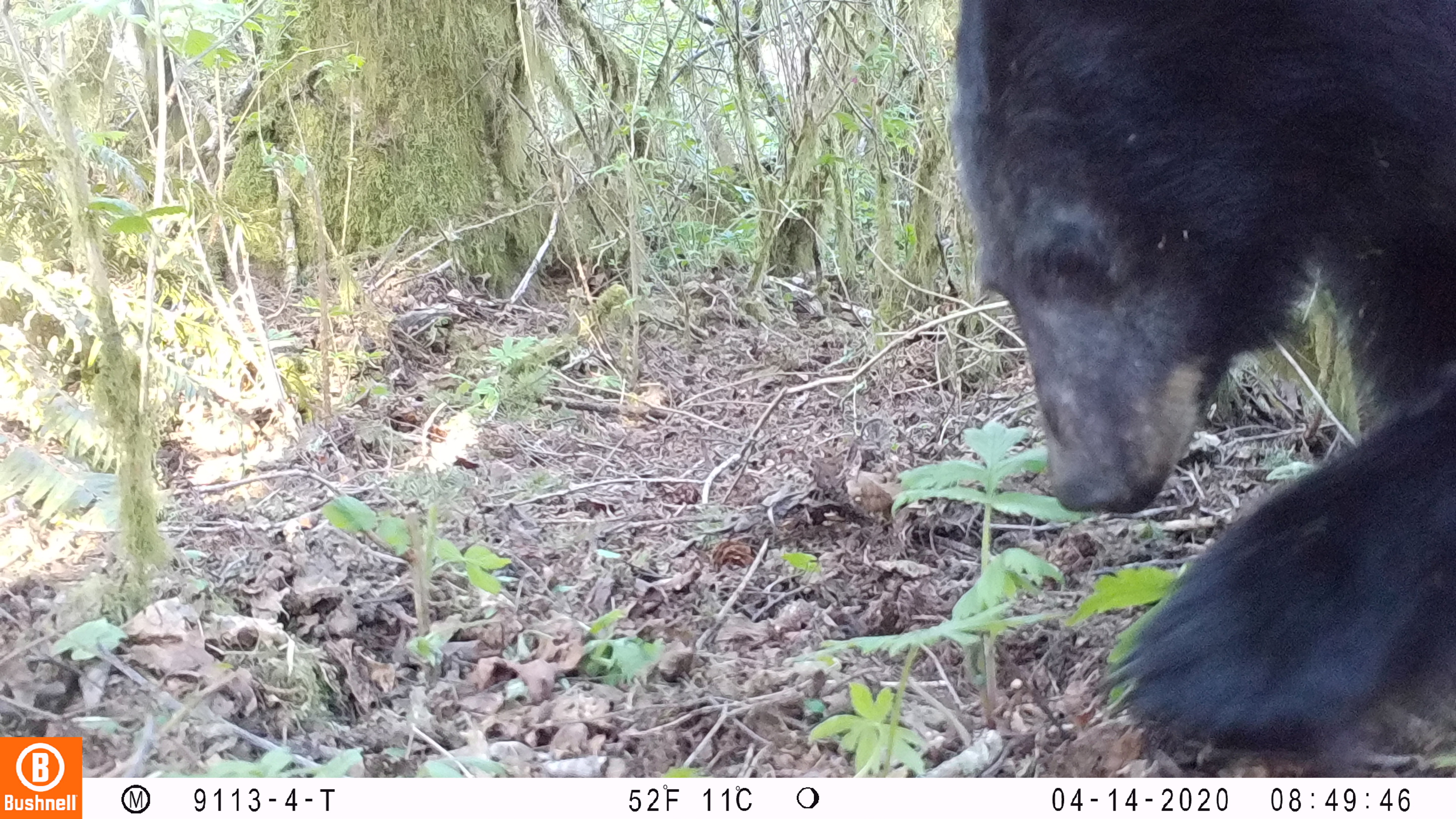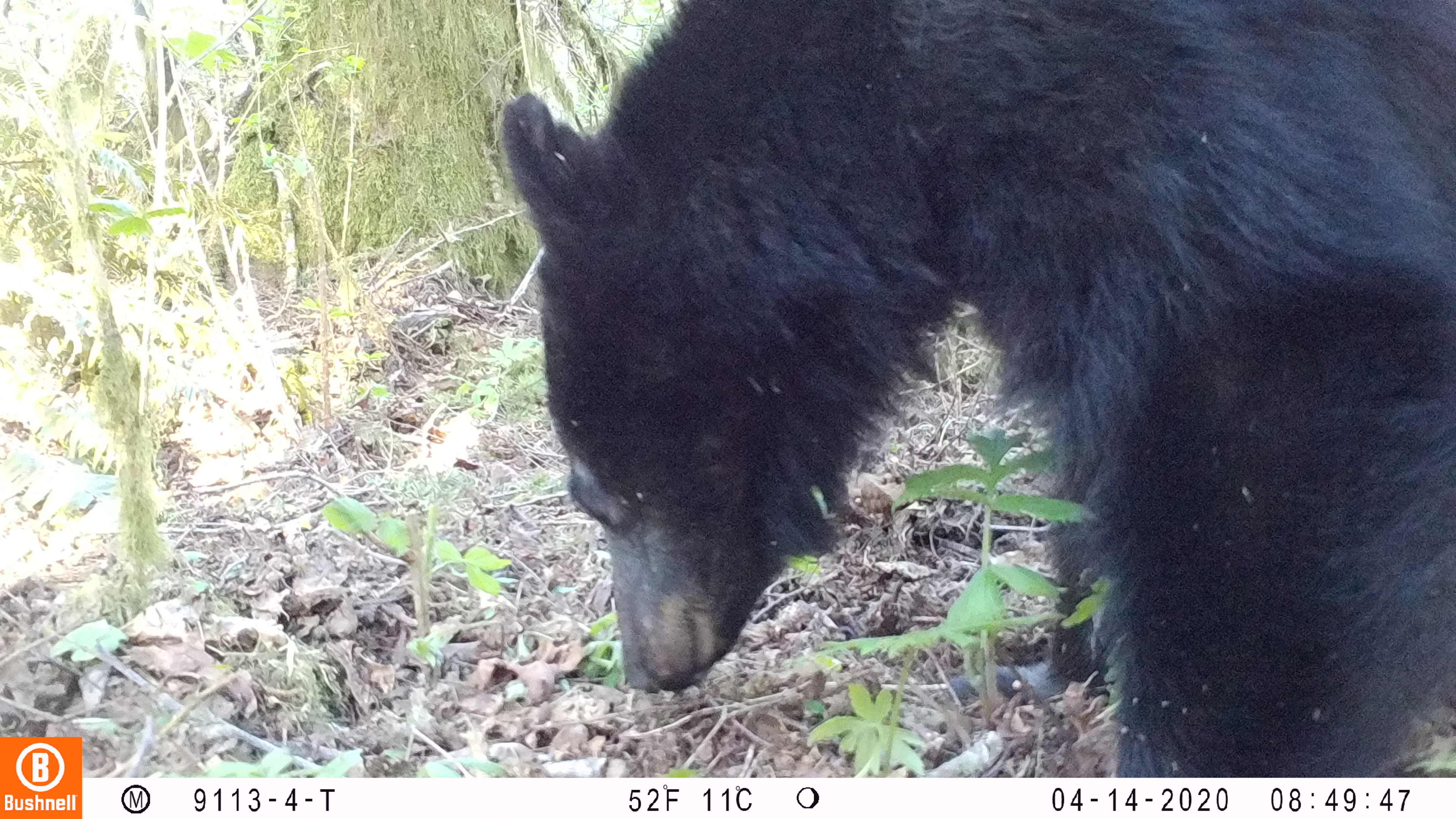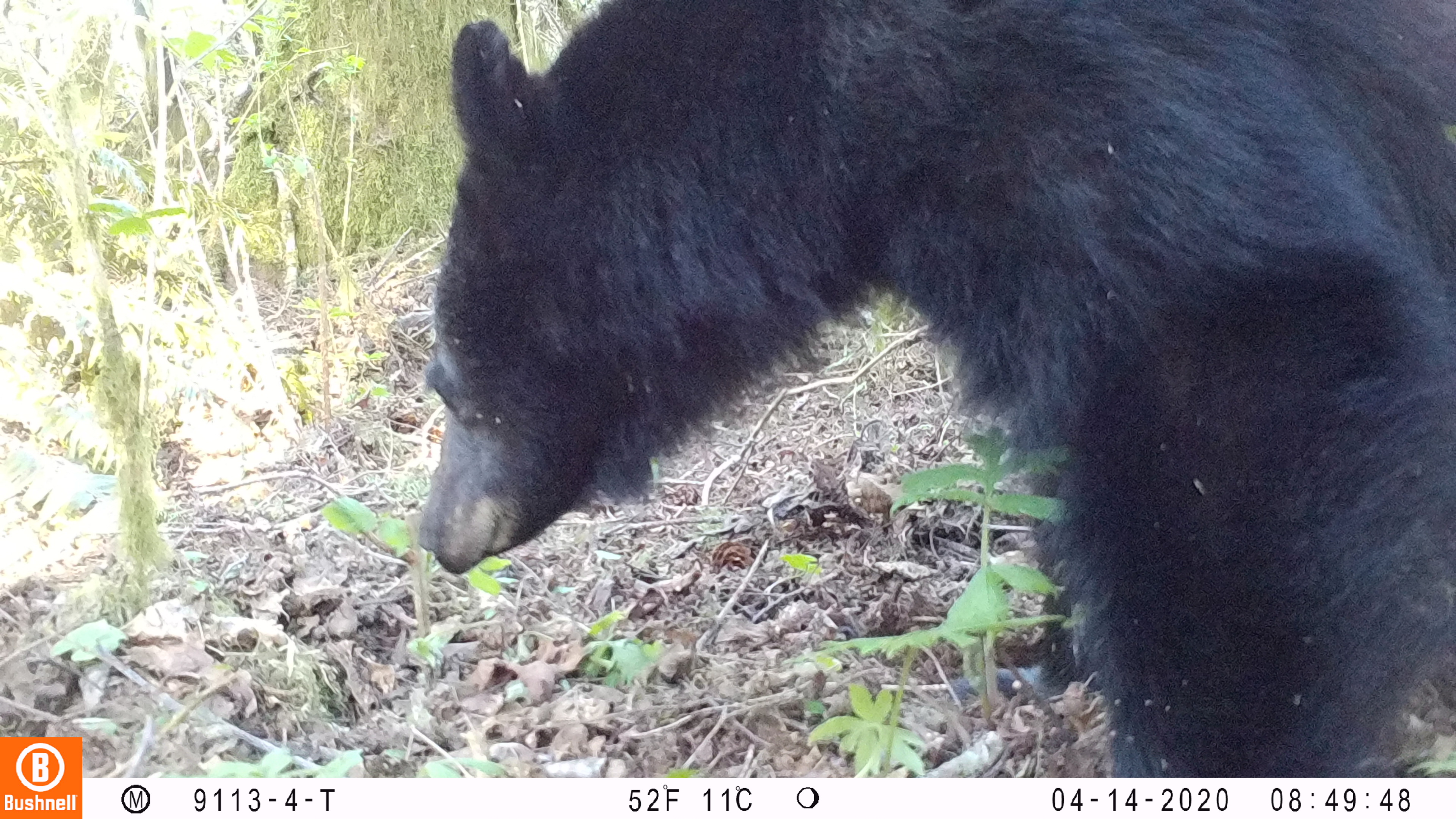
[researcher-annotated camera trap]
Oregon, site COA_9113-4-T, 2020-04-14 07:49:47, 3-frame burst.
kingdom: Animalia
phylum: Chordata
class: Mammalia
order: Carnivora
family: Ursidae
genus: Ursus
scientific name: Ursus americanus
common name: american black bear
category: black bear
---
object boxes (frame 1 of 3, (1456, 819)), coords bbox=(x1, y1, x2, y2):
black bear: bbox=(951, 5, 1448, 768)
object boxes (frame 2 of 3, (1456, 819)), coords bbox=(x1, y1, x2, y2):
black bear: bbox=(500, 2, 1453, 772)